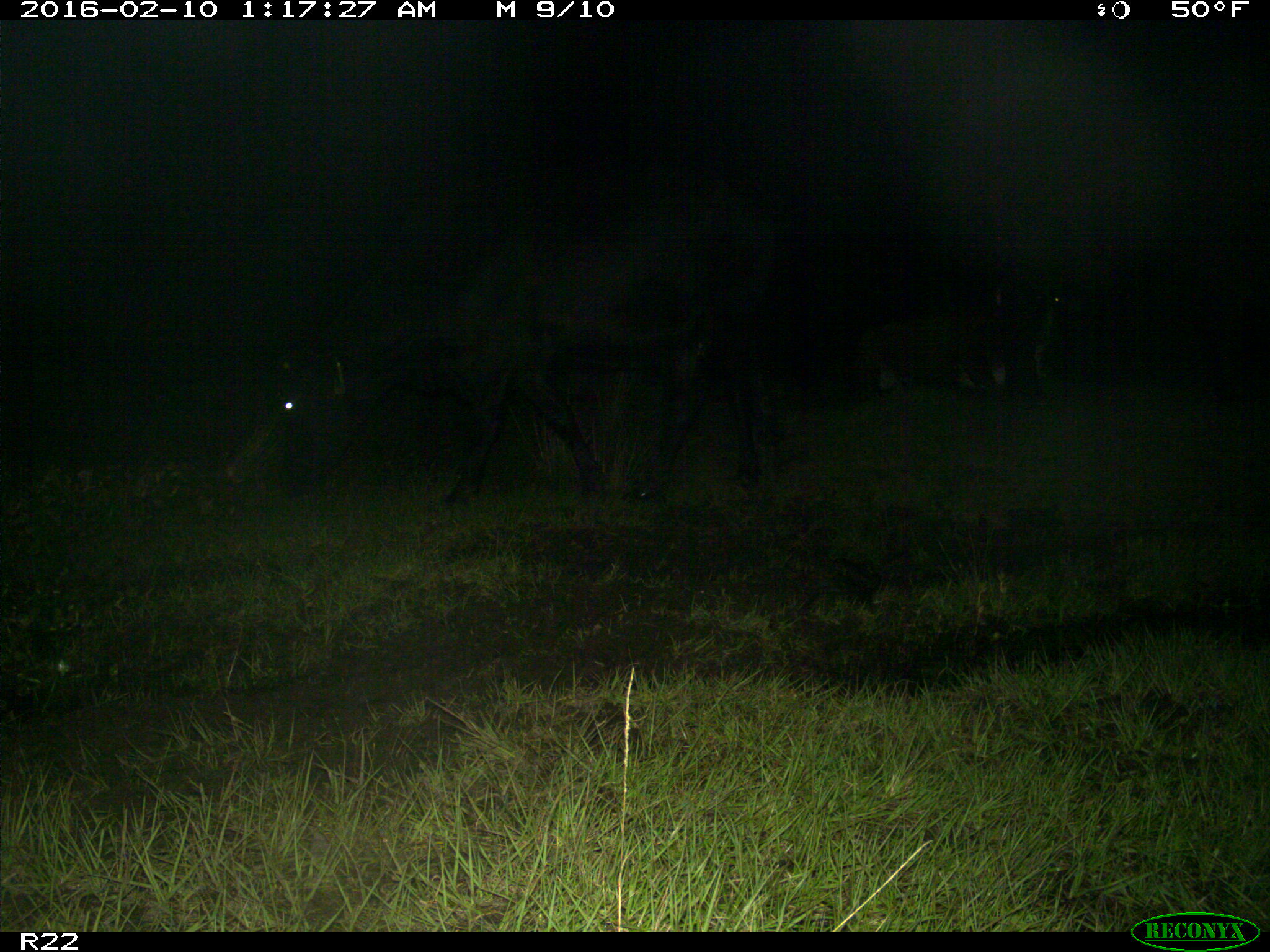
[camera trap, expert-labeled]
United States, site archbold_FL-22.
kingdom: Animalia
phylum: Chordata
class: Mammalia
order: Artiodactyla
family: Bovidae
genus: Bos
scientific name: Bos taurus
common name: domestic cow